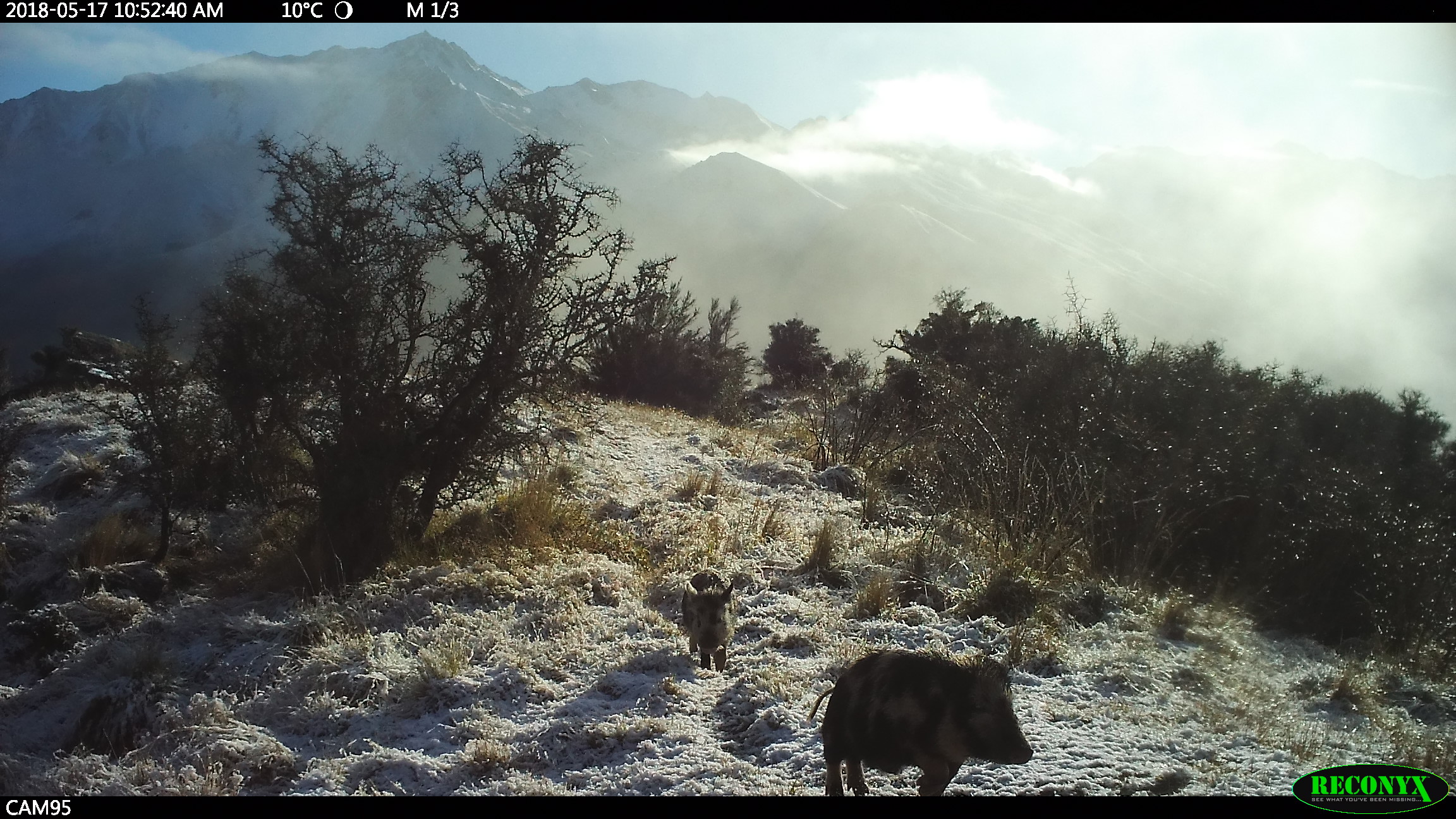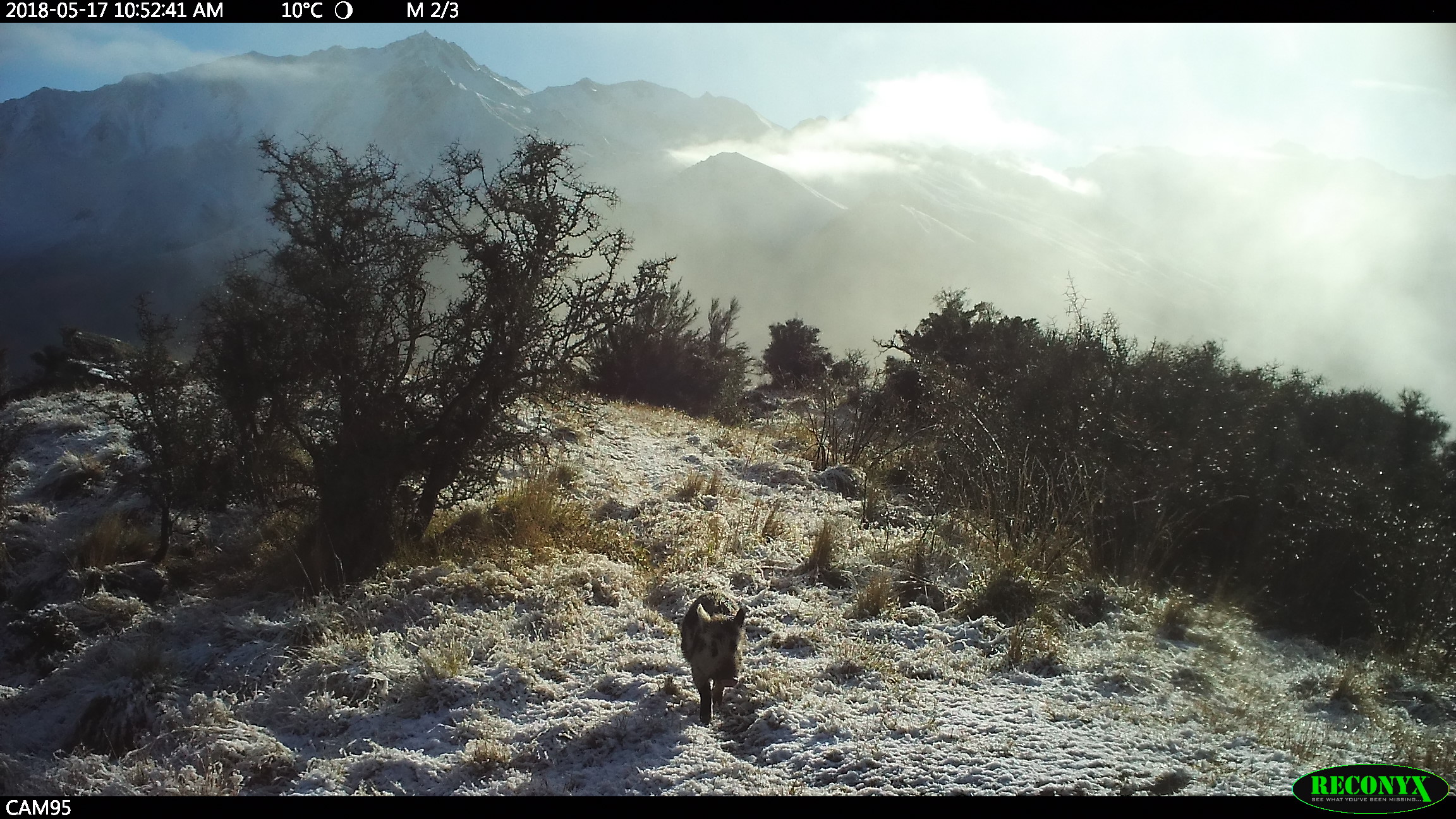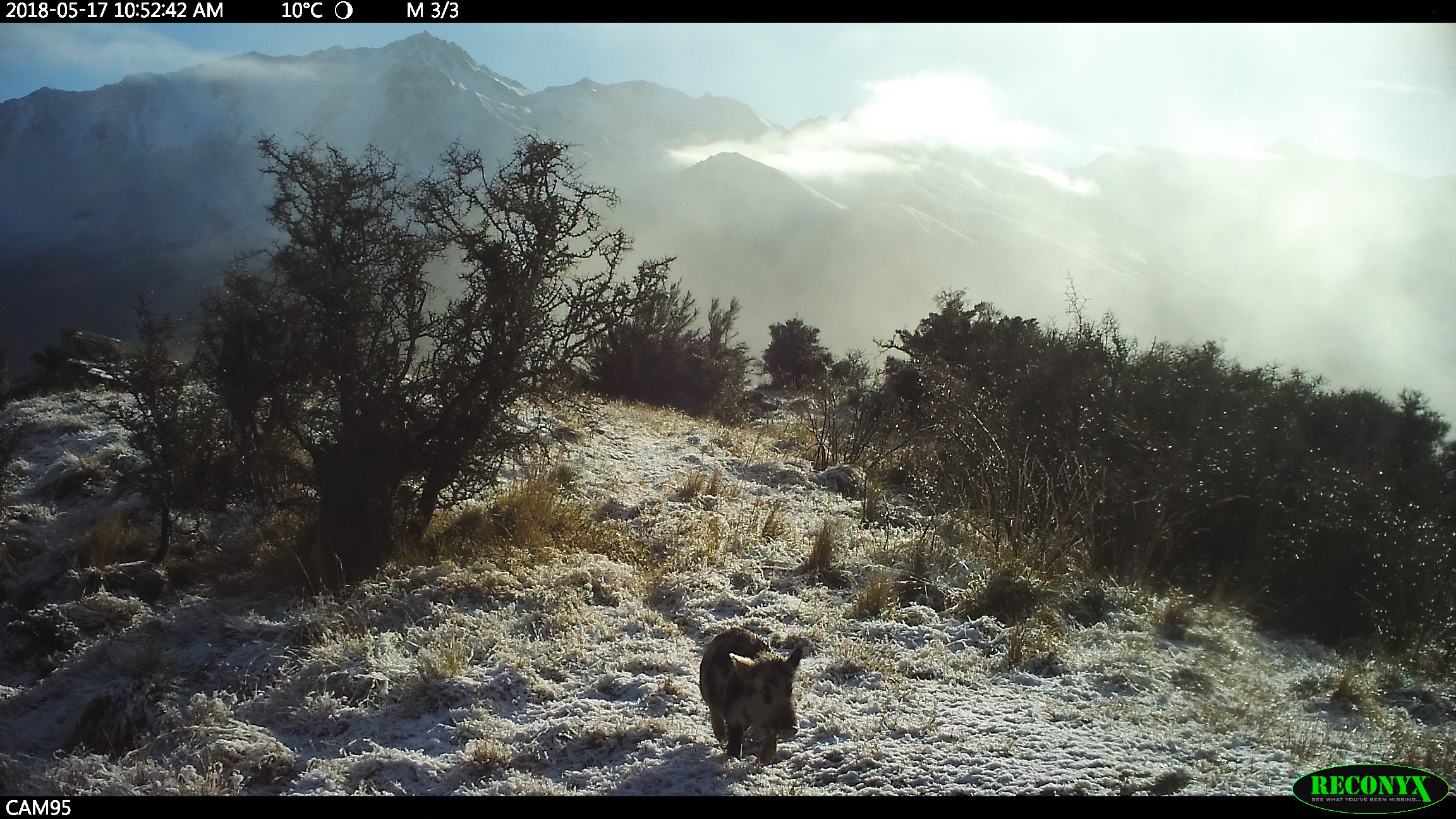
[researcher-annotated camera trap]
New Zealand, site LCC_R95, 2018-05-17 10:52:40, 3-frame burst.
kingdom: Animalia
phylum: Chordata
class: Mammalia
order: Artiodactyla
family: Suidae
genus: Sus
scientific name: Sus scrofa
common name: pig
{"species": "pig (Sus scrofa)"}